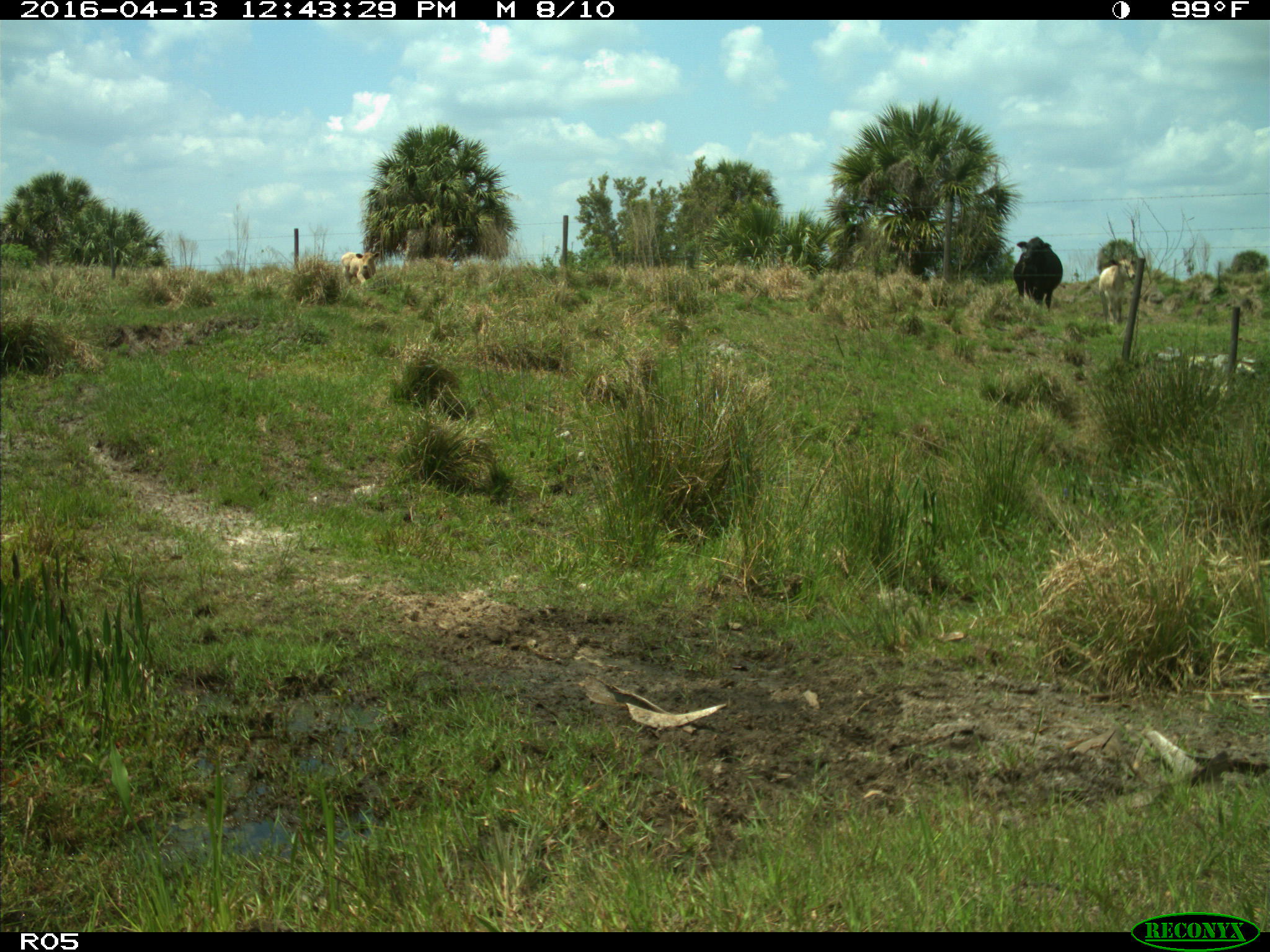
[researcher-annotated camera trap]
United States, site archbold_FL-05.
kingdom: Animalia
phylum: Chordata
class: Mammalia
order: Artiodactyla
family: Bovidae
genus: Bos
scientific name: Bos taurus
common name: domestic cow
Bos taurus (domestic cow).